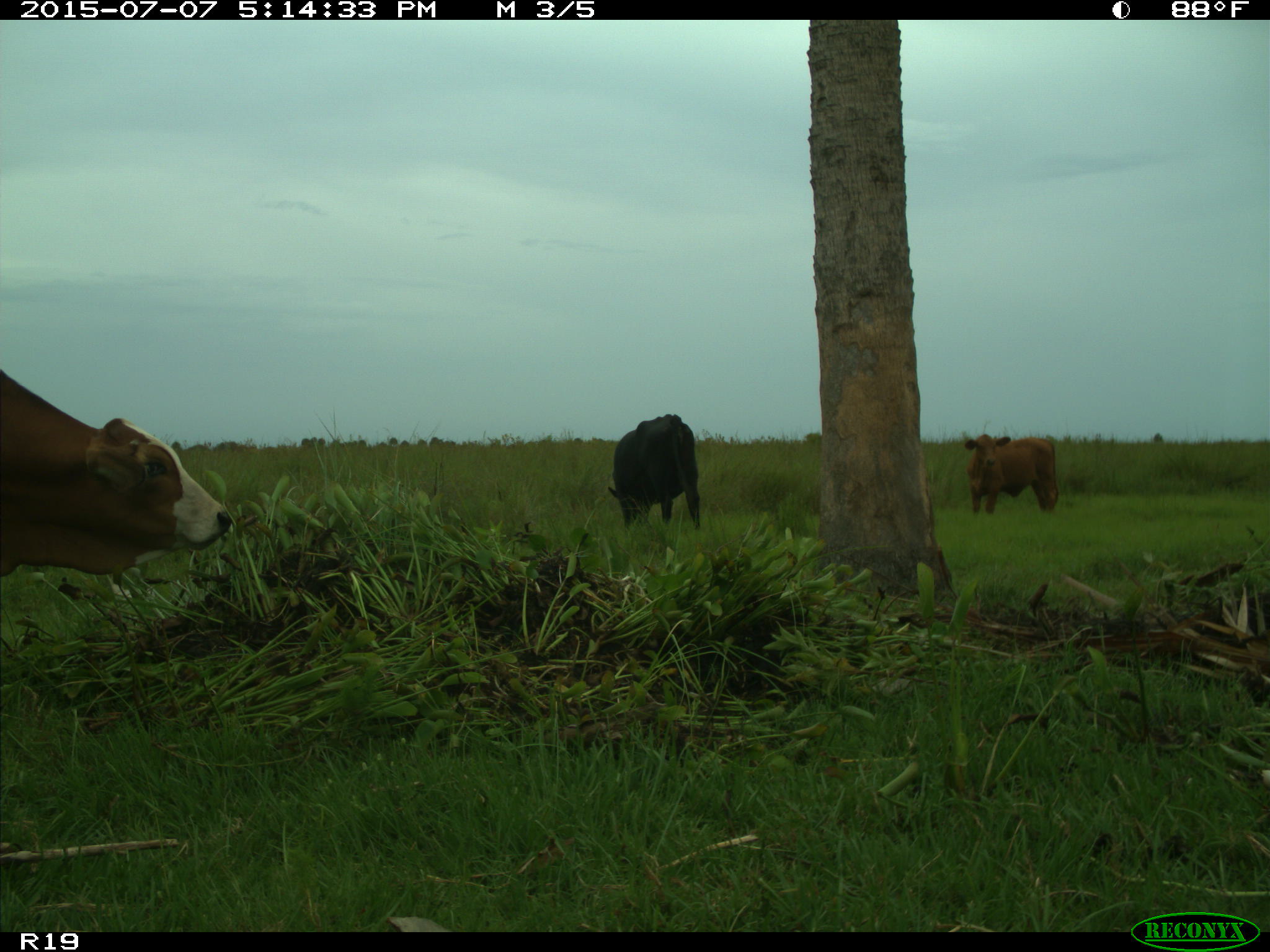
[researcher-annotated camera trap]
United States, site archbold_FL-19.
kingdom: Animalia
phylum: Chordata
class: Mammalia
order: Artiodactyla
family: Bovidae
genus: Bos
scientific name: Bos taurus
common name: domestic cow